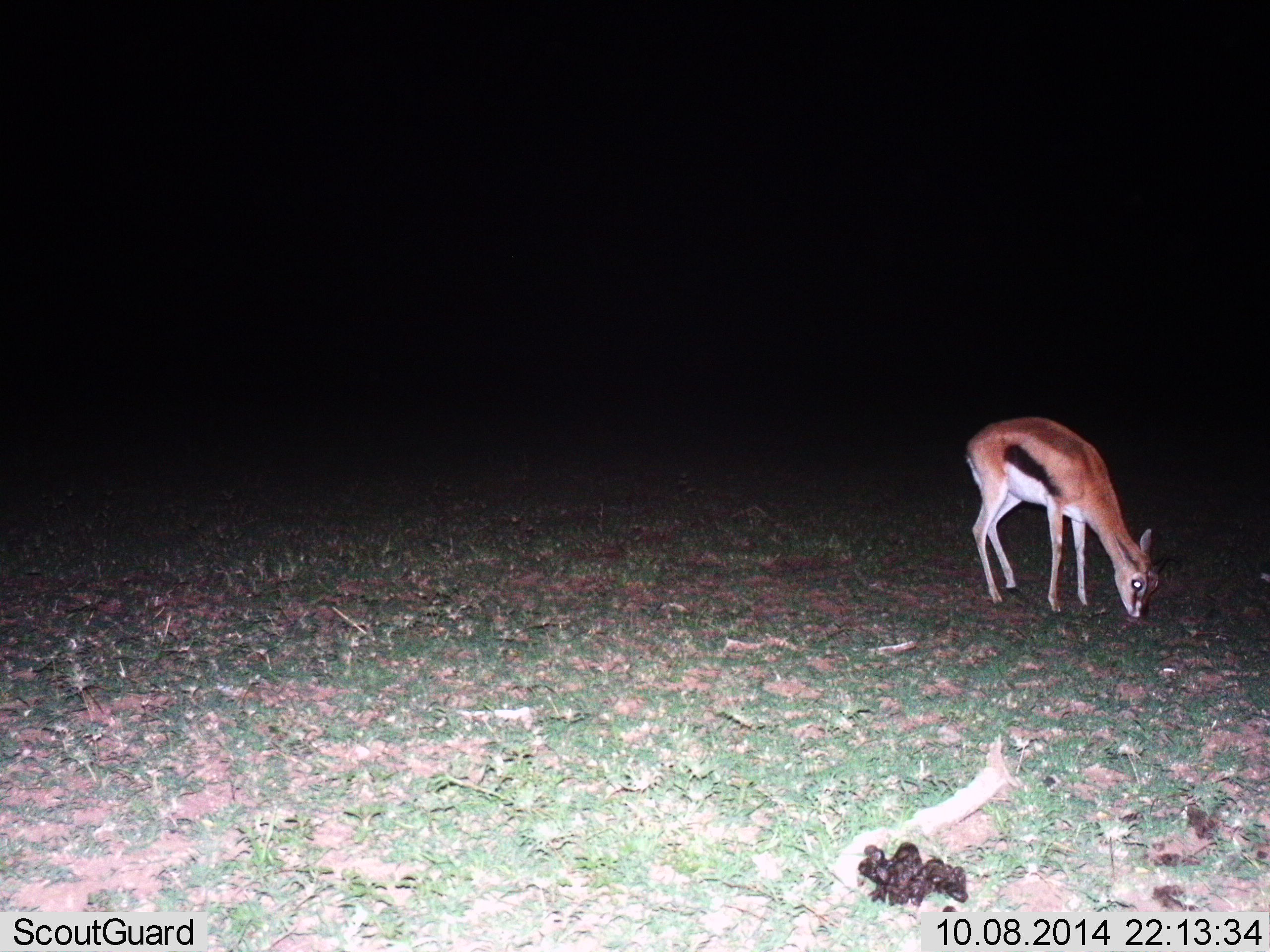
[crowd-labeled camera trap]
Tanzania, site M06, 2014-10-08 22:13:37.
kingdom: Animalia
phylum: Chordata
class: Mammalia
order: Artiodactyla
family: Bovidae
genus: Eudorcas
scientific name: Eudorcas thomsonii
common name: thomson's gazelle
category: gazellethomsons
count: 1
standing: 30%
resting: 0%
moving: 0%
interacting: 0%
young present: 0%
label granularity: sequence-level